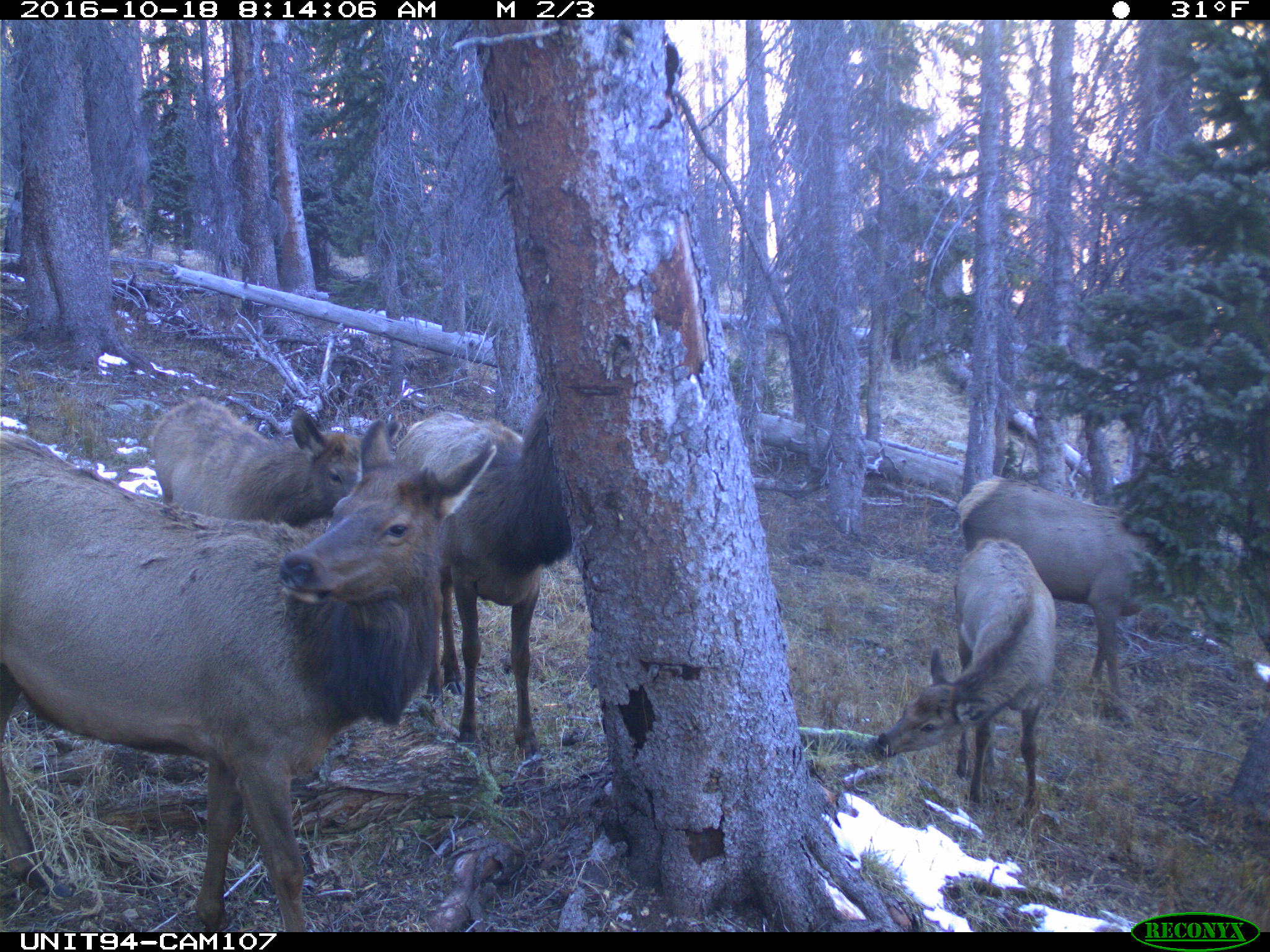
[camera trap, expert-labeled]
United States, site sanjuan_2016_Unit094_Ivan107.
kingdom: Animalia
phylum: Chordata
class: Mammalia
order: Artiodactyla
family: Cervidae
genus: Cervus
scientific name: Cervus elaphus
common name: red deer